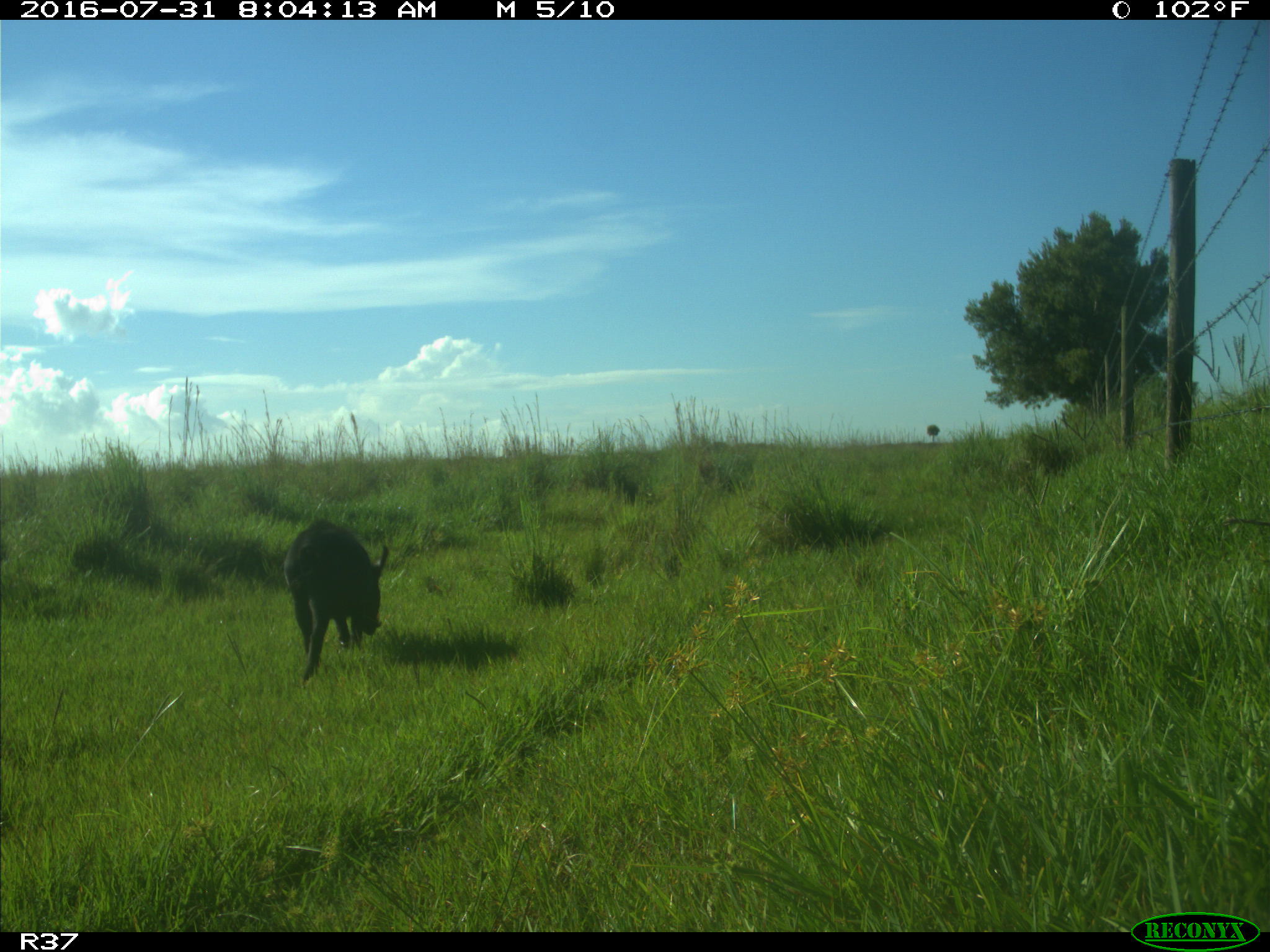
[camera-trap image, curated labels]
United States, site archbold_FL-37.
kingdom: Animalia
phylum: Chordata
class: Mammalia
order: Artiodactyla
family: Suidae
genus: Sus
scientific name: Sus scrofa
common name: wild boar